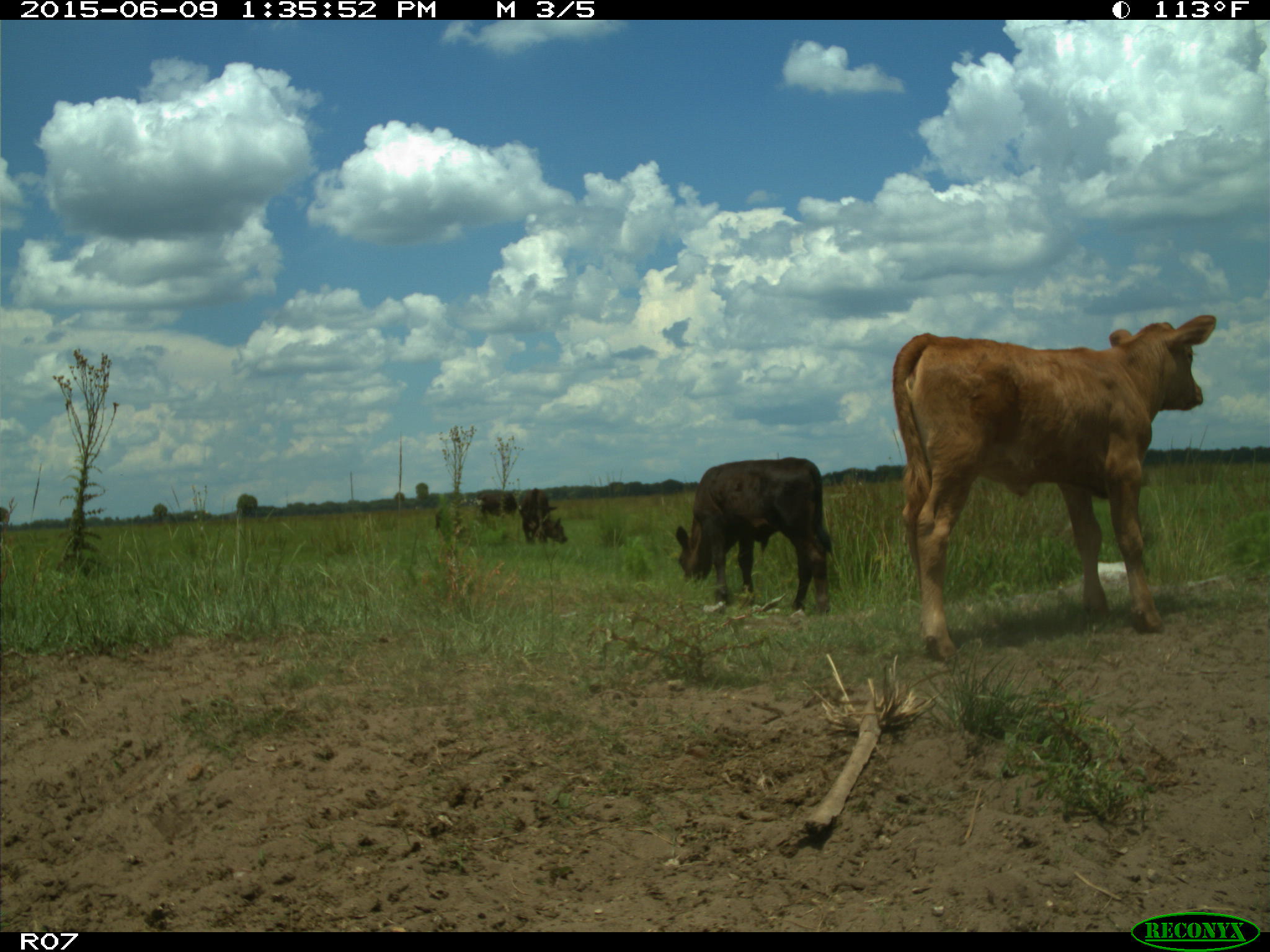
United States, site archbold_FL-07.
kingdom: Animalia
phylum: Chordata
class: Mammalia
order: Artiodactyla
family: Bovidae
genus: Bos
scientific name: Bos taurus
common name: domestic cow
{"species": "Bos taurus (domestic cow)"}